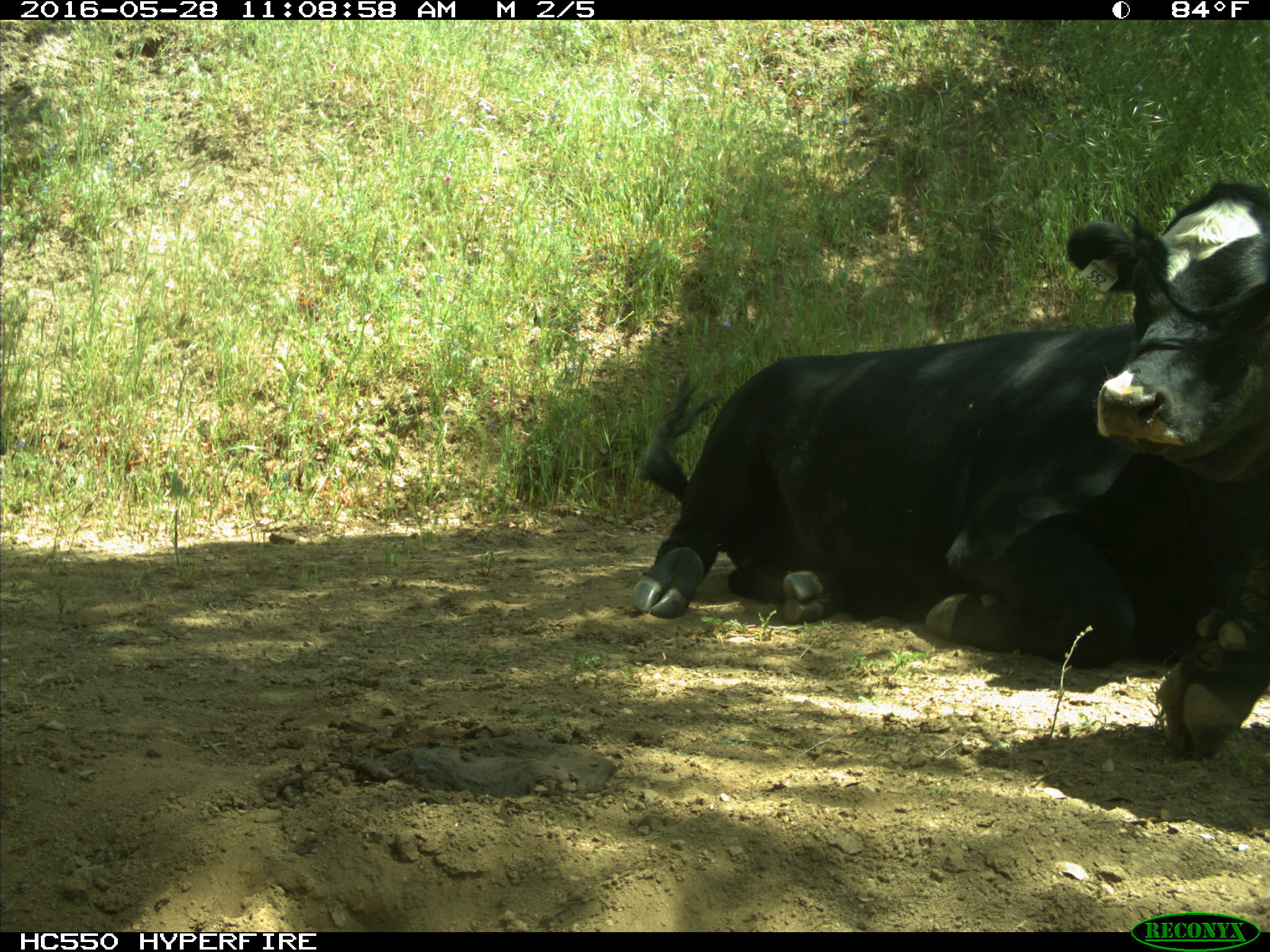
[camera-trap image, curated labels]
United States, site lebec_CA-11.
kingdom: Animalia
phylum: Chordata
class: Mammalia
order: Artiodactyla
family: Bovidae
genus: Bos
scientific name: Bos taurus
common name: domestic cow